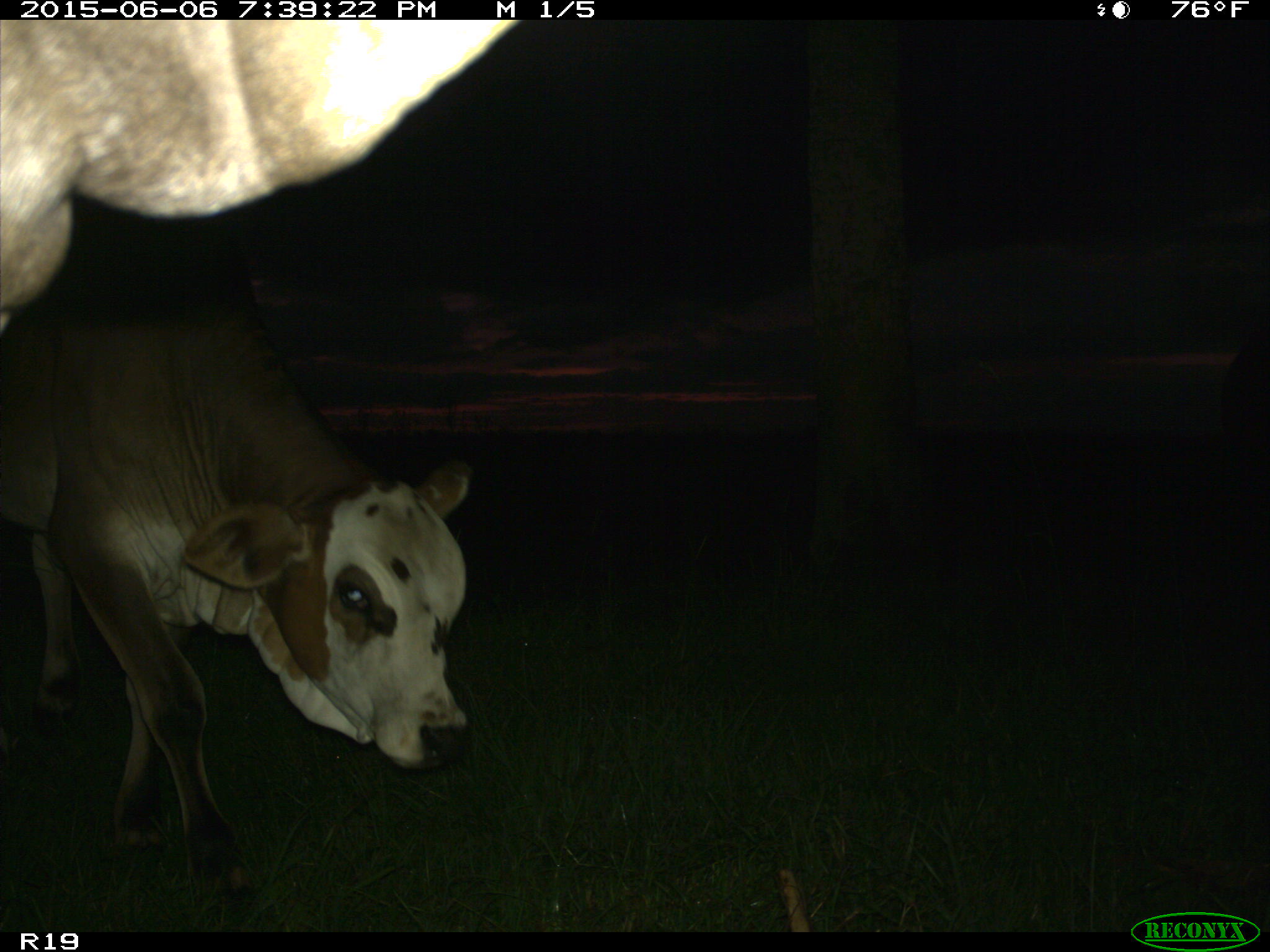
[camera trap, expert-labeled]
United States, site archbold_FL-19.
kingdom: Animalia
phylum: Chordata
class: Mammalia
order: Artiodactyla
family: Bovidae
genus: Bos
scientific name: Bos taurus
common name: domestic cow